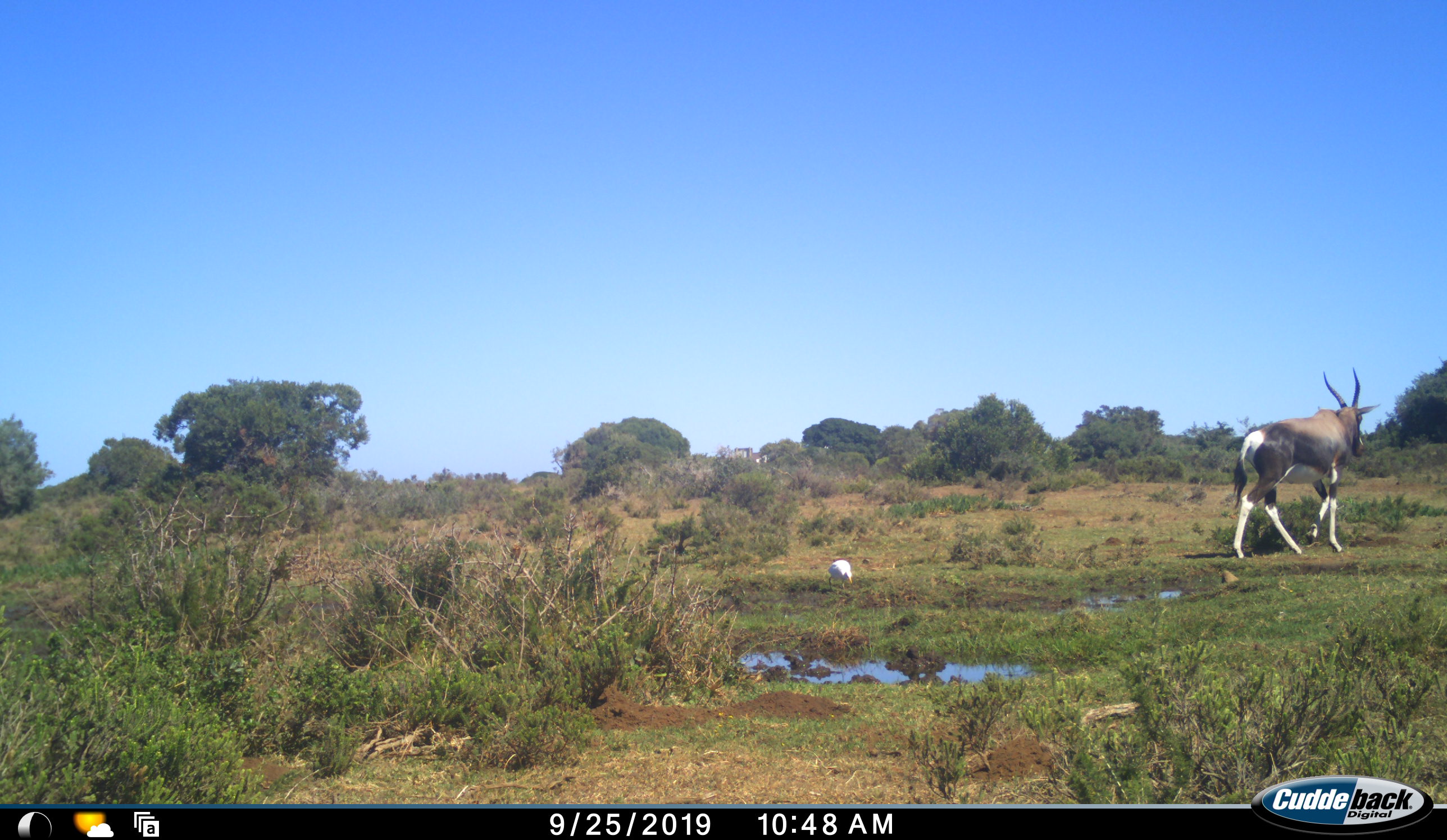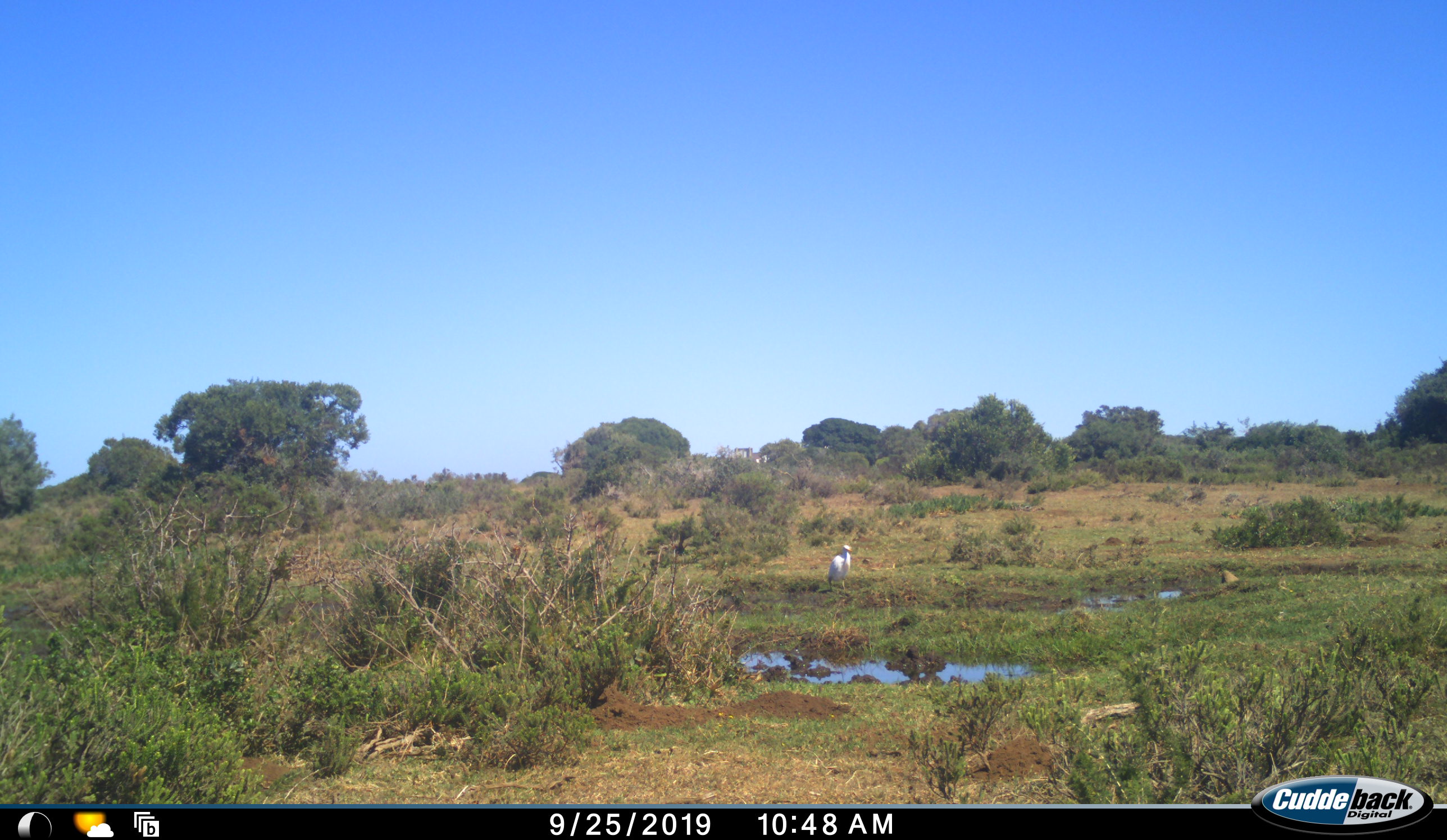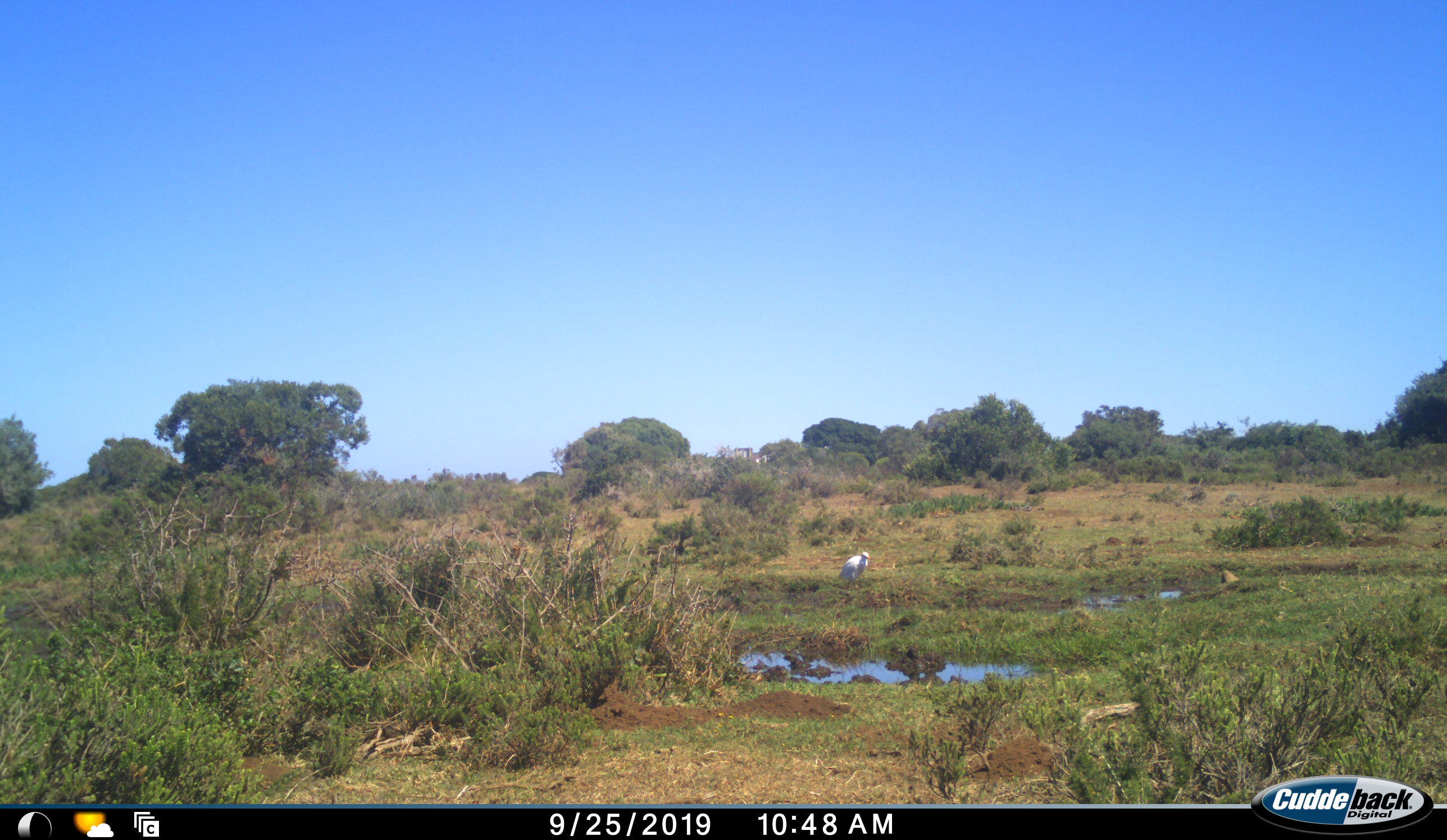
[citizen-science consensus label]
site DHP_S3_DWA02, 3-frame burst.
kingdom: Animalia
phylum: Chordata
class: Aves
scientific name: Aves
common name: bird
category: birdother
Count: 1.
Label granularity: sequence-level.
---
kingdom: Animalia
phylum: Chordata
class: Mammalia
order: Artiodactyla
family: Bovidae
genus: Damaliscus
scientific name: Damaliscus pygargus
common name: bontebok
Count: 1.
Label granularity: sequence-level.